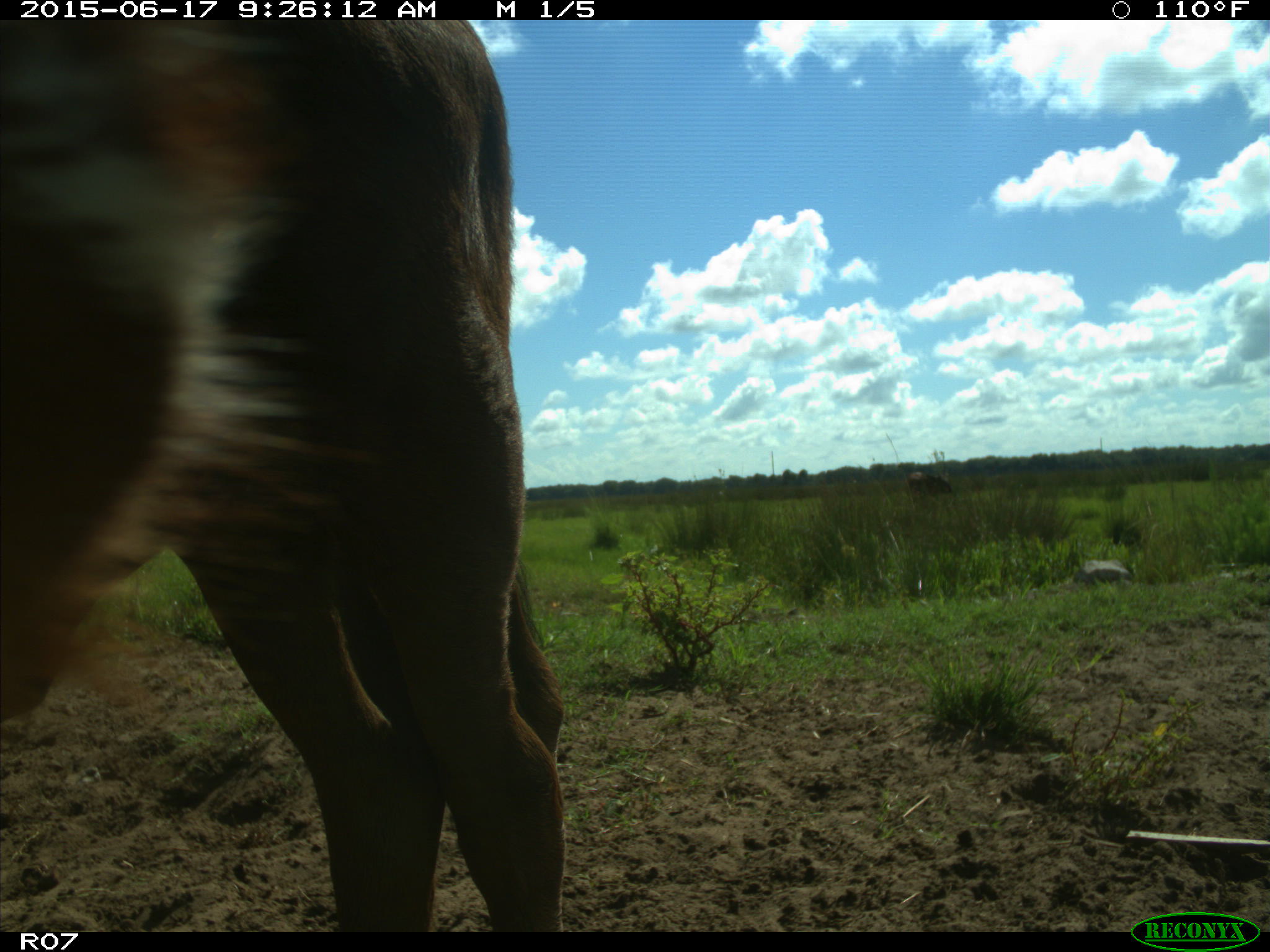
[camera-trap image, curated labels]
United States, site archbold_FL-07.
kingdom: Animalia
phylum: Chordata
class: Mammalia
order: Artiodactyla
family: Bovidae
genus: Bos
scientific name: Bos taurus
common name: domestic cow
Bos taurus (domestic cow).